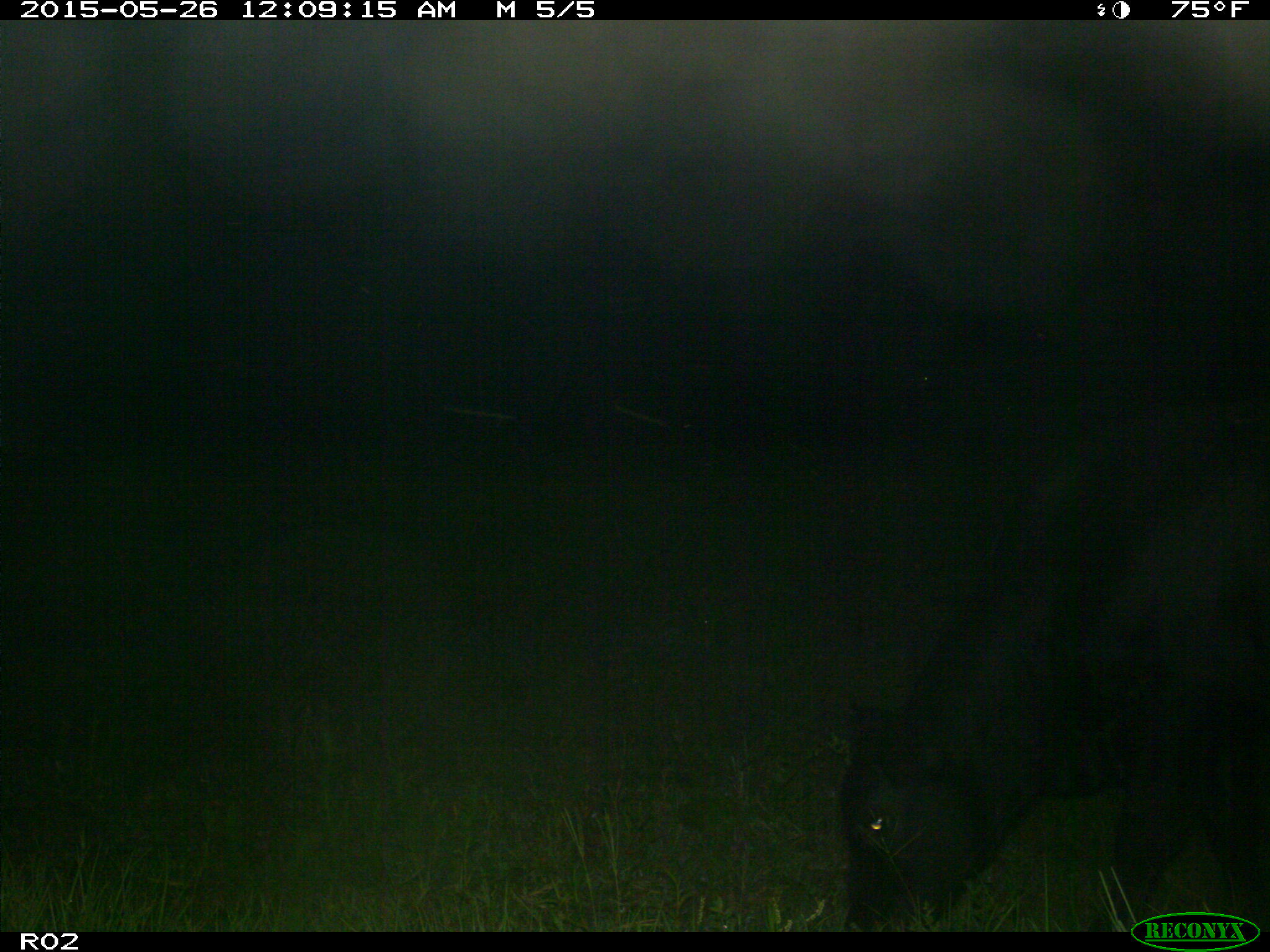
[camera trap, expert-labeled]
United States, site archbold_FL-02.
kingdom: Animalia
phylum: Chordata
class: Mammalia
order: Artiodactyla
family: Bovidae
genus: Bos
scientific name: Bos taurus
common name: domestic cow